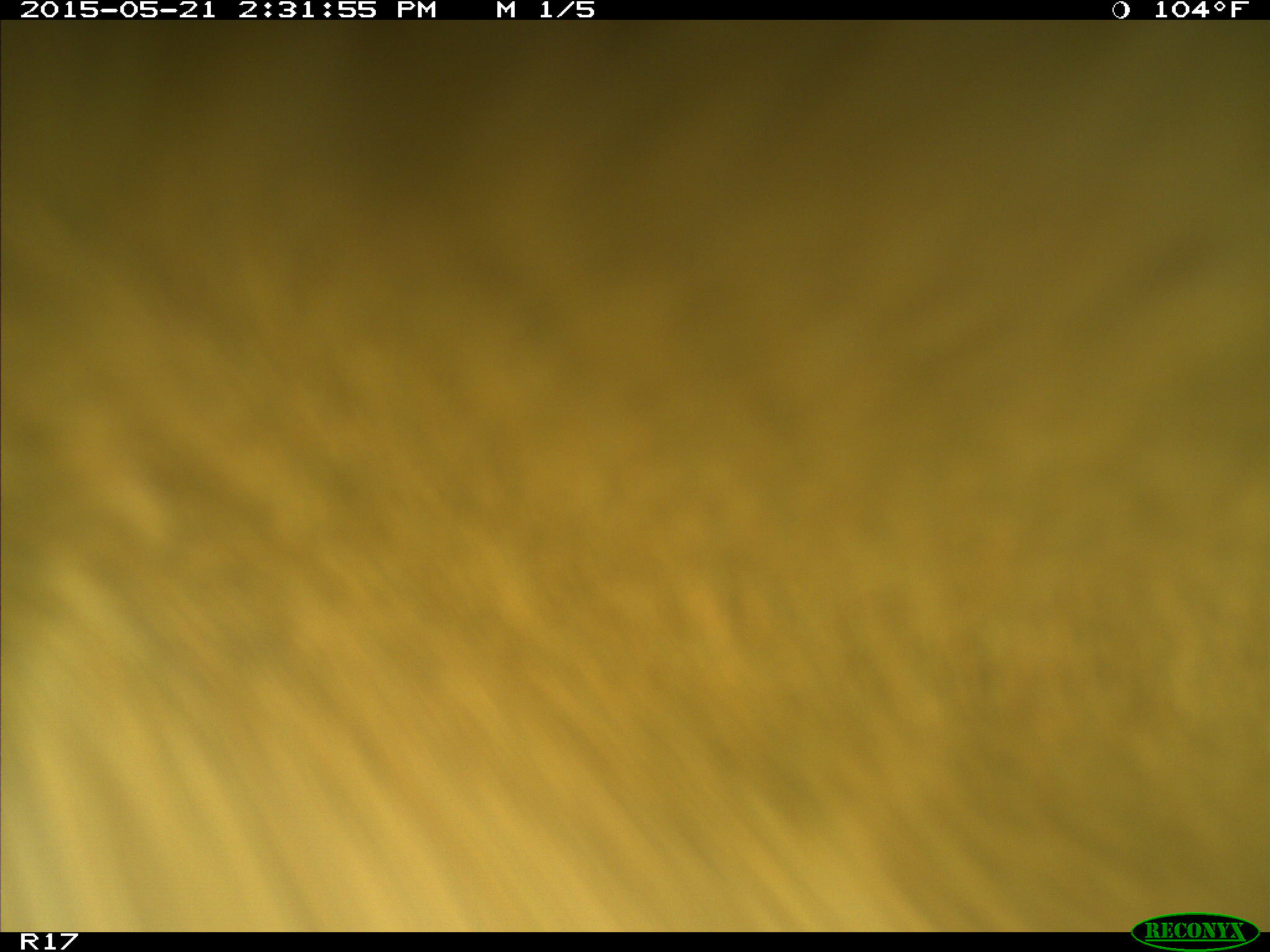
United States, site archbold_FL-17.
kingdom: Animalia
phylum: Chordata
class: Mammalia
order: Artiodactyla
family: Bovidae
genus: Bos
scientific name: Bos taurus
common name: domestic cow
Bos taurus (domestic cow).